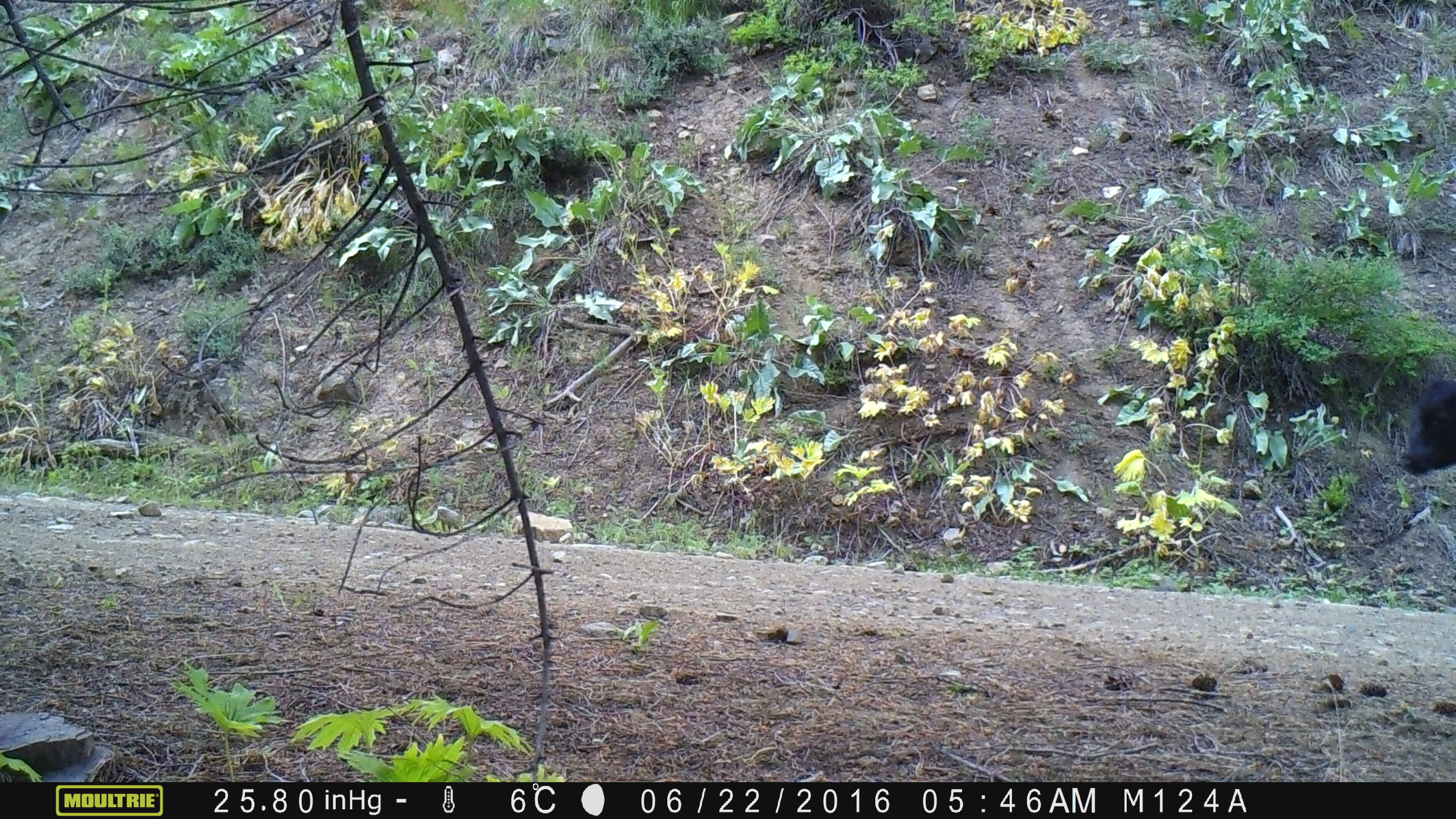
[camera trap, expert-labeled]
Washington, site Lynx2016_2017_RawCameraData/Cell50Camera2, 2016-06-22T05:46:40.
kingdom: Animalia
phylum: Chordata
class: Mammalia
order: Artiodactyla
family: Bovidae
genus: Bos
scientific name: Bos taurus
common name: domestic cattle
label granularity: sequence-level